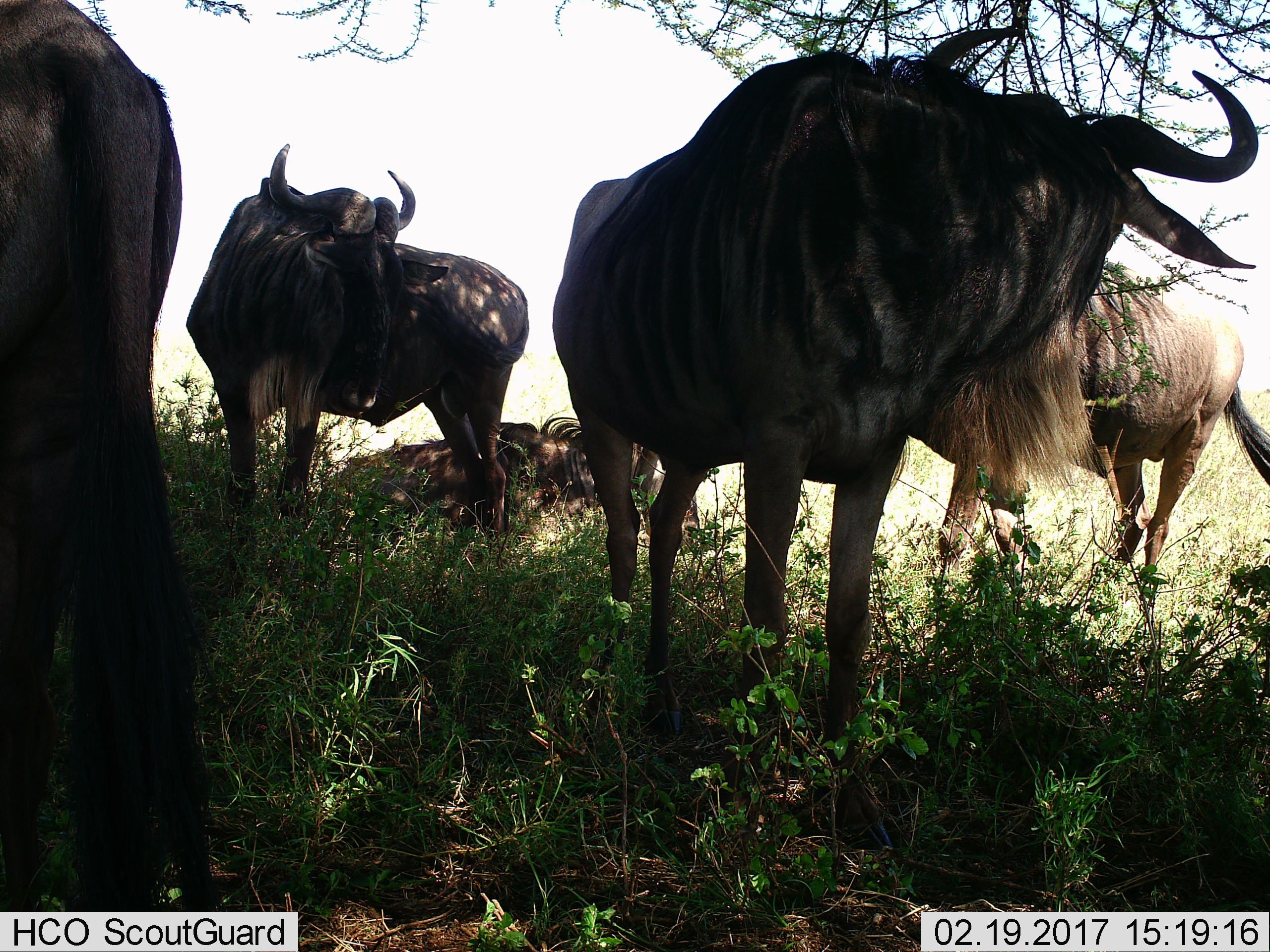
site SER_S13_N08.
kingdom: Animalia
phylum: Chordata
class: Mammalia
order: Artiodactyla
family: Bovidae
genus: Connochaetes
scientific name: Connochaetes taurinus taurinus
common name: blue wildebeest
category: wildebeestblue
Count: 5.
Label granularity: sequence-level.